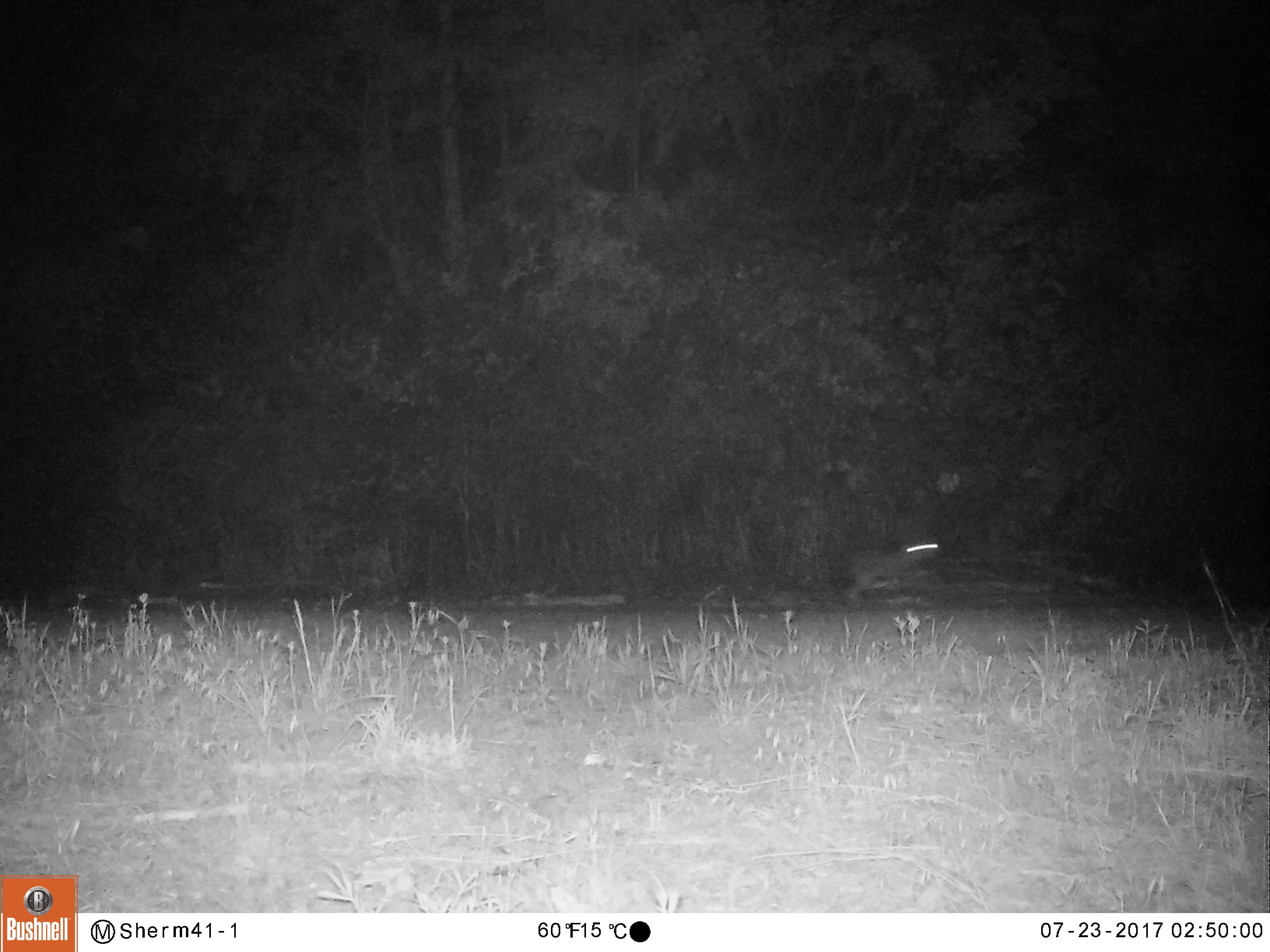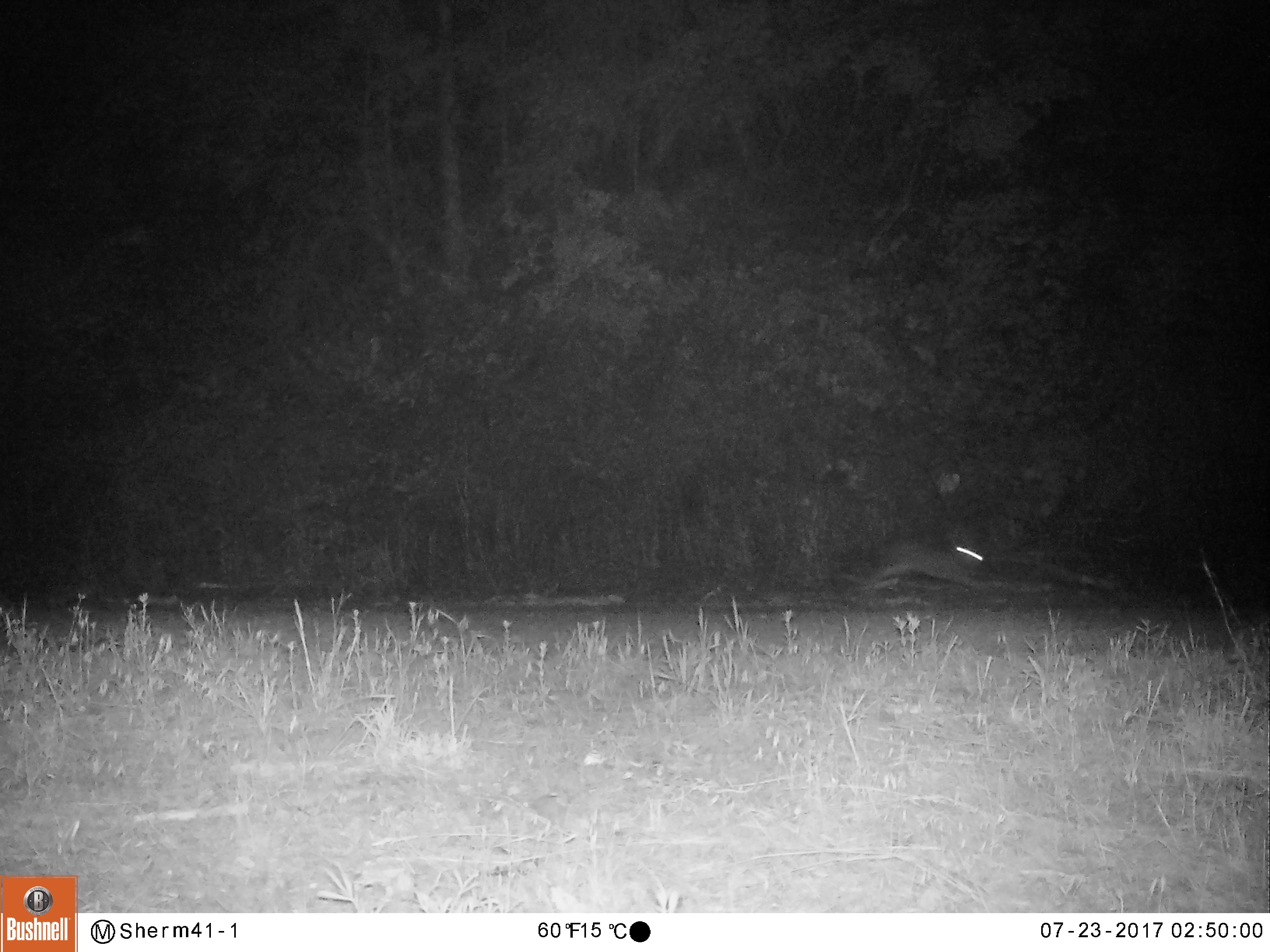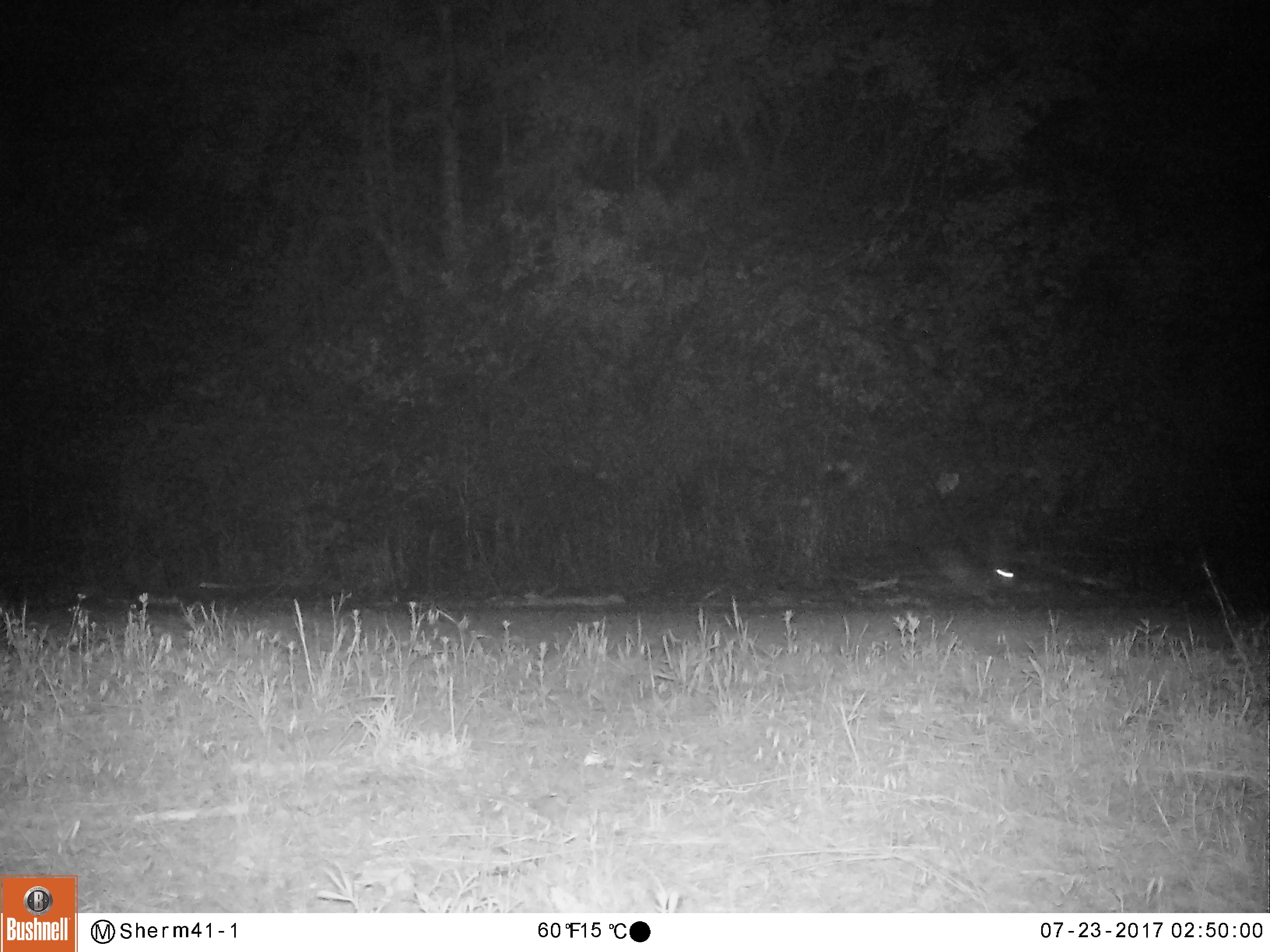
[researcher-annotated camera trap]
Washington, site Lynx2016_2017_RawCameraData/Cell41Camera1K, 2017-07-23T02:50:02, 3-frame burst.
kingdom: Animalia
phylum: Chordata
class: Mammalia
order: Lagomorpha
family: Leporidae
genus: Lepus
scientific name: Lepus americanus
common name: snowshoe hare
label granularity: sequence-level